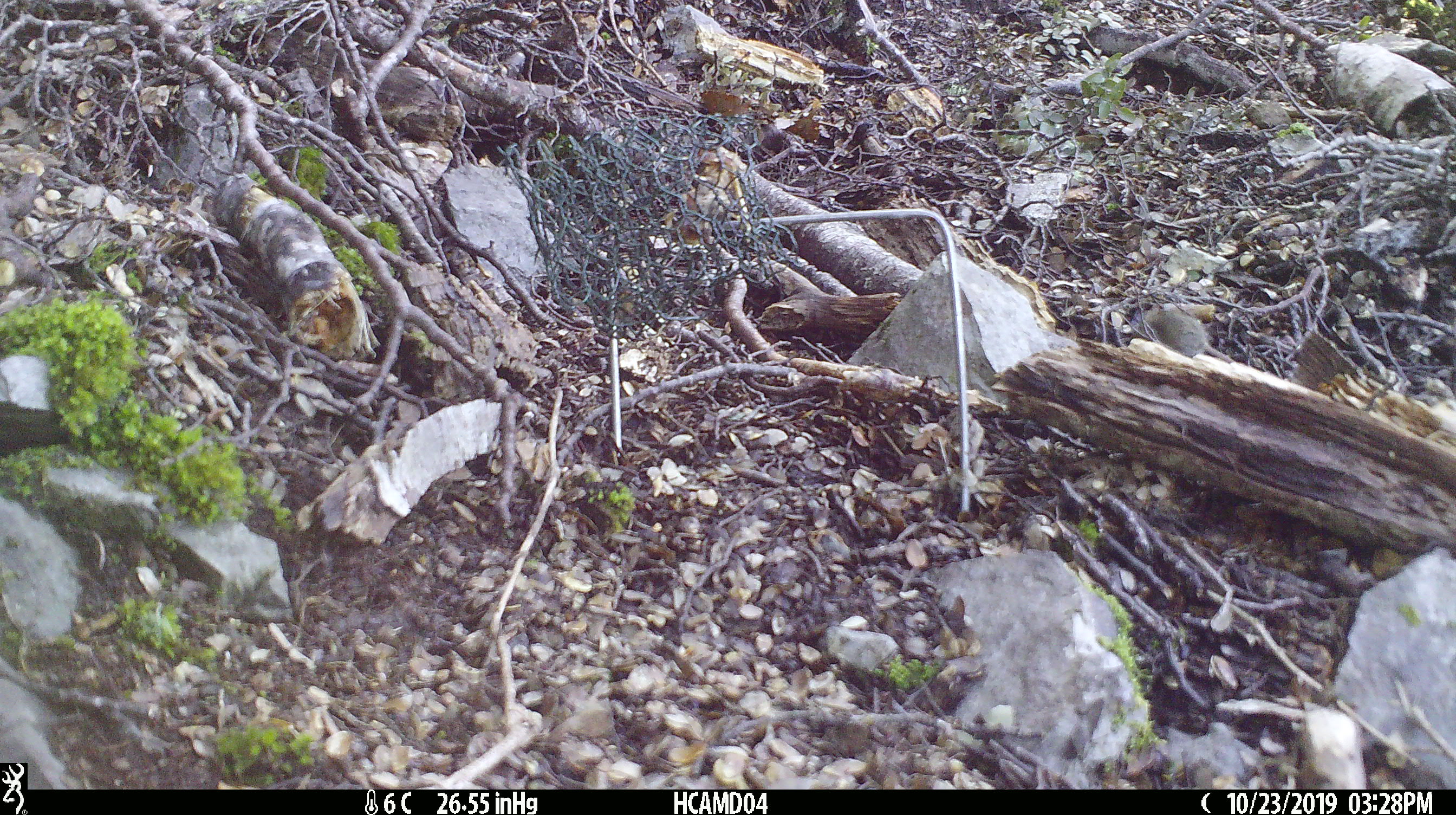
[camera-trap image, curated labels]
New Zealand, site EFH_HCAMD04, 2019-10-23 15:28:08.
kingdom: Animalia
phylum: Chordata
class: Mammalia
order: Rodentia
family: Muridae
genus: Mus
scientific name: Mus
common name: mouse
Mouse (Mus).